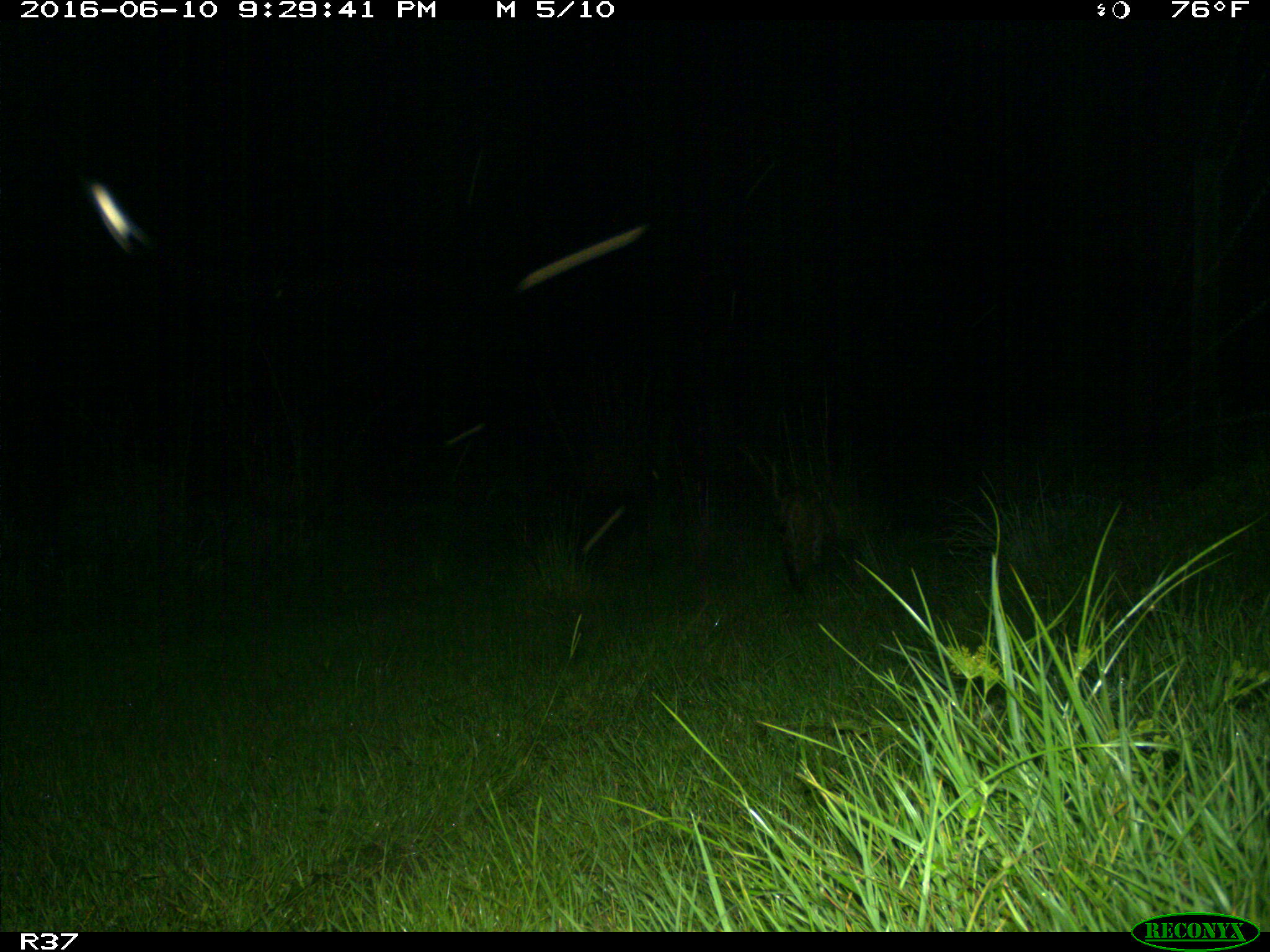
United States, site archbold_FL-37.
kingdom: Animalia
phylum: Chordata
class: Mammalia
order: Carnivora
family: Felidae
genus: Lynx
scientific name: Lynx rufus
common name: bobcat